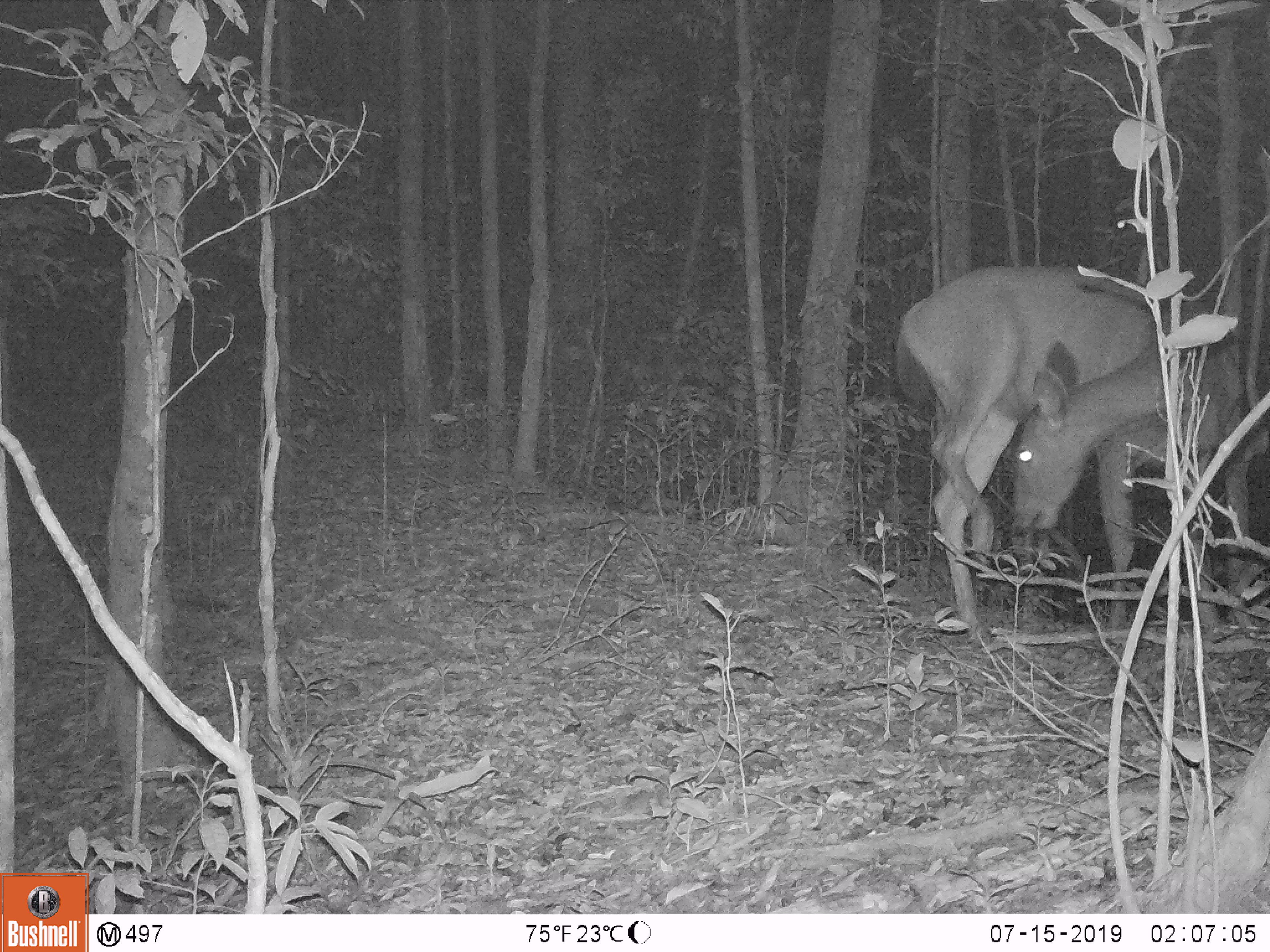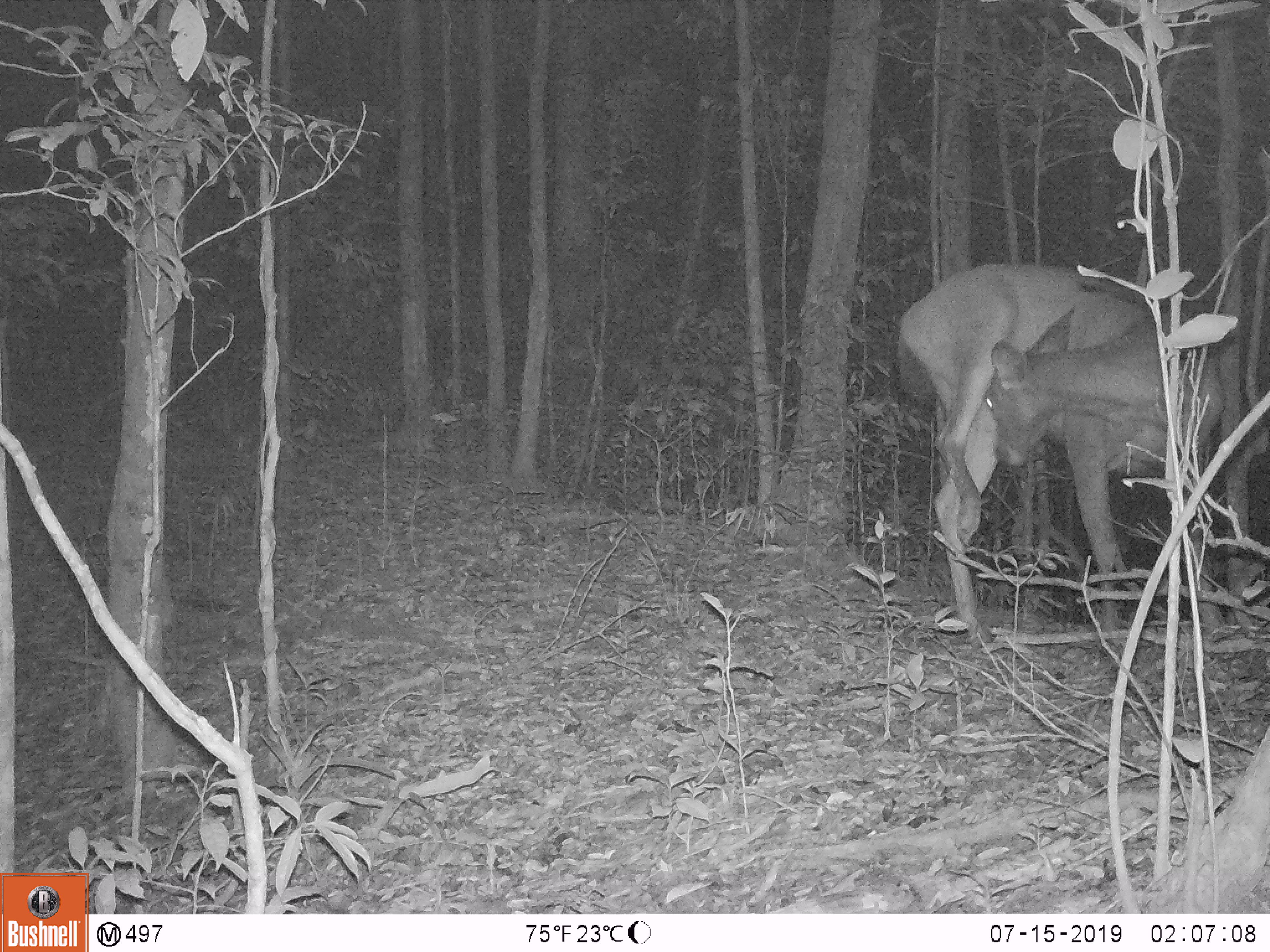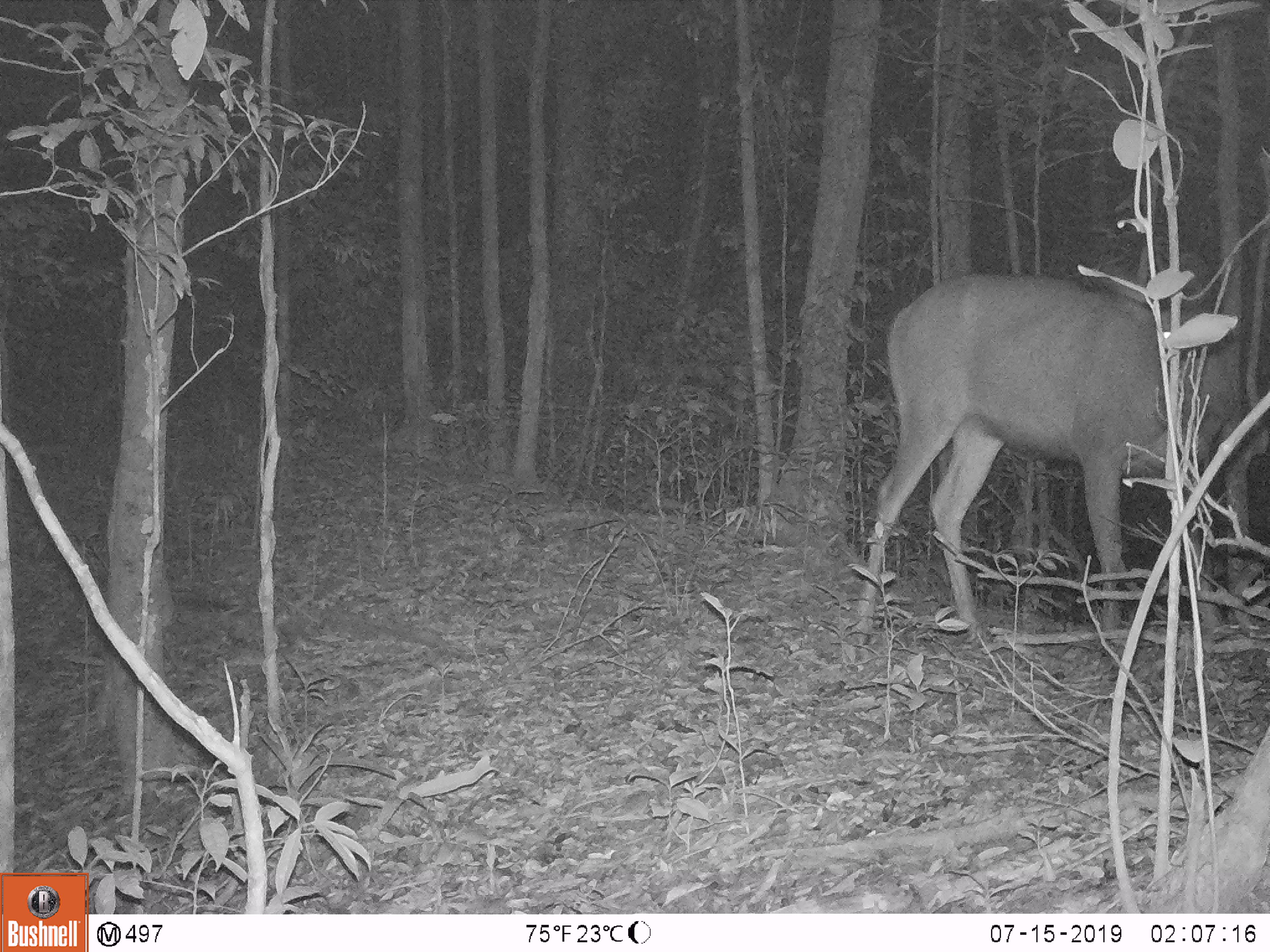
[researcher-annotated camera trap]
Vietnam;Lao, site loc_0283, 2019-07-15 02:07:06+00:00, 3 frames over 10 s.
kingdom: Animalia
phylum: Chordata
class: Mammalia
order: Artiodactyla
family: Cervidae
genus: Rusa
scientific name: Rusa unicolor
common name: sambar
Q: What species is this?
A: Sambar (Rusa unicolor).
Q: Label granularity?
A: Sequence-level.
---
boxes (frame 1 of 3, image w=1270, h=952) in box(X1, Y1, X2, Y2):
sambar: box(892, 266, 1246, 643)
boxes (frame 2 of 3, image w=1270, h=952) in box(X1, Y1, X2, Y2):
sambar: box(896, 263, 1223, 645)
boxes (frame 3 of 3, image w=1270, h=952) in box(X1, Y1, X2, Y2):
sambar: box(850, 272, 1234, 644)